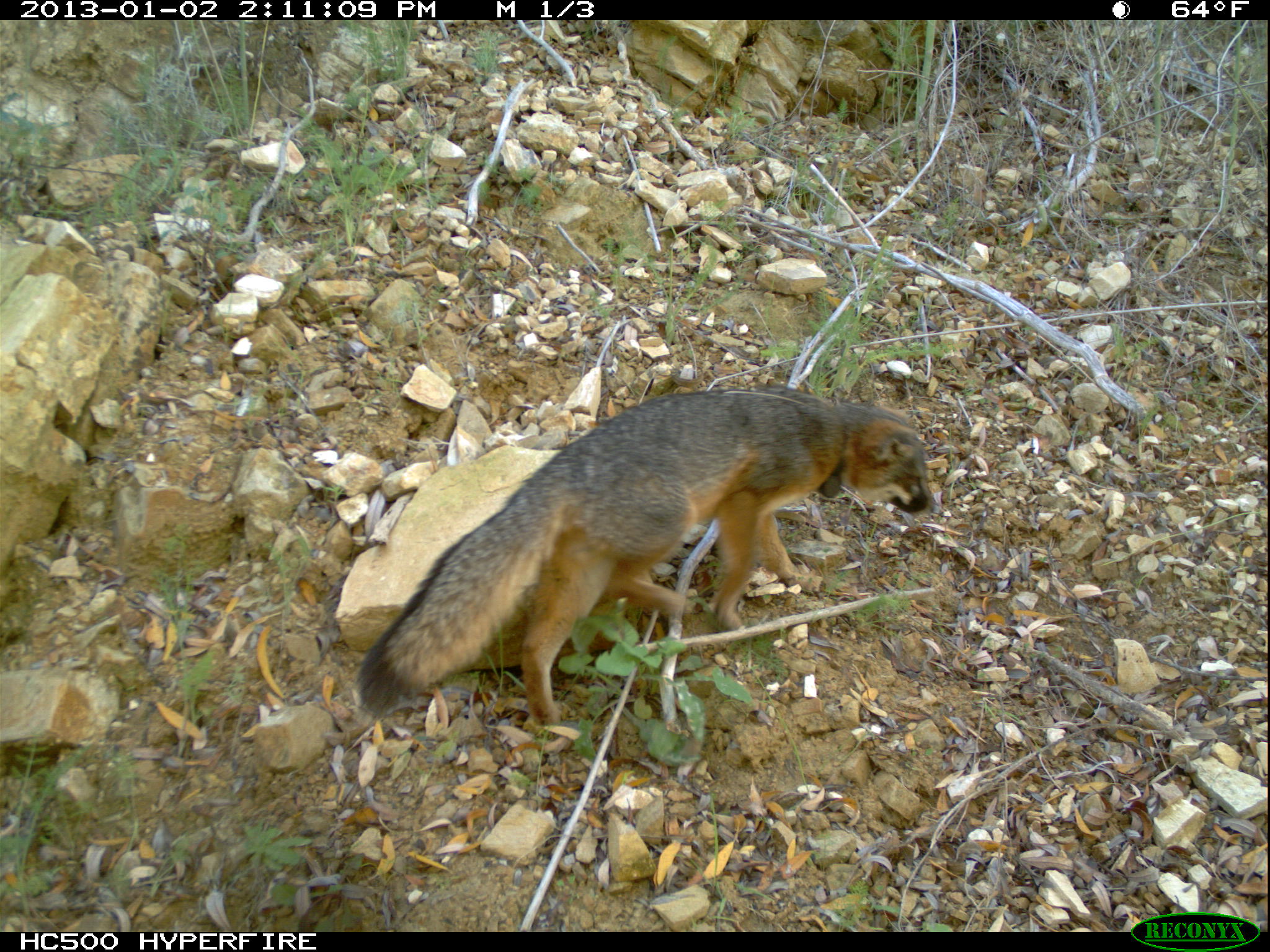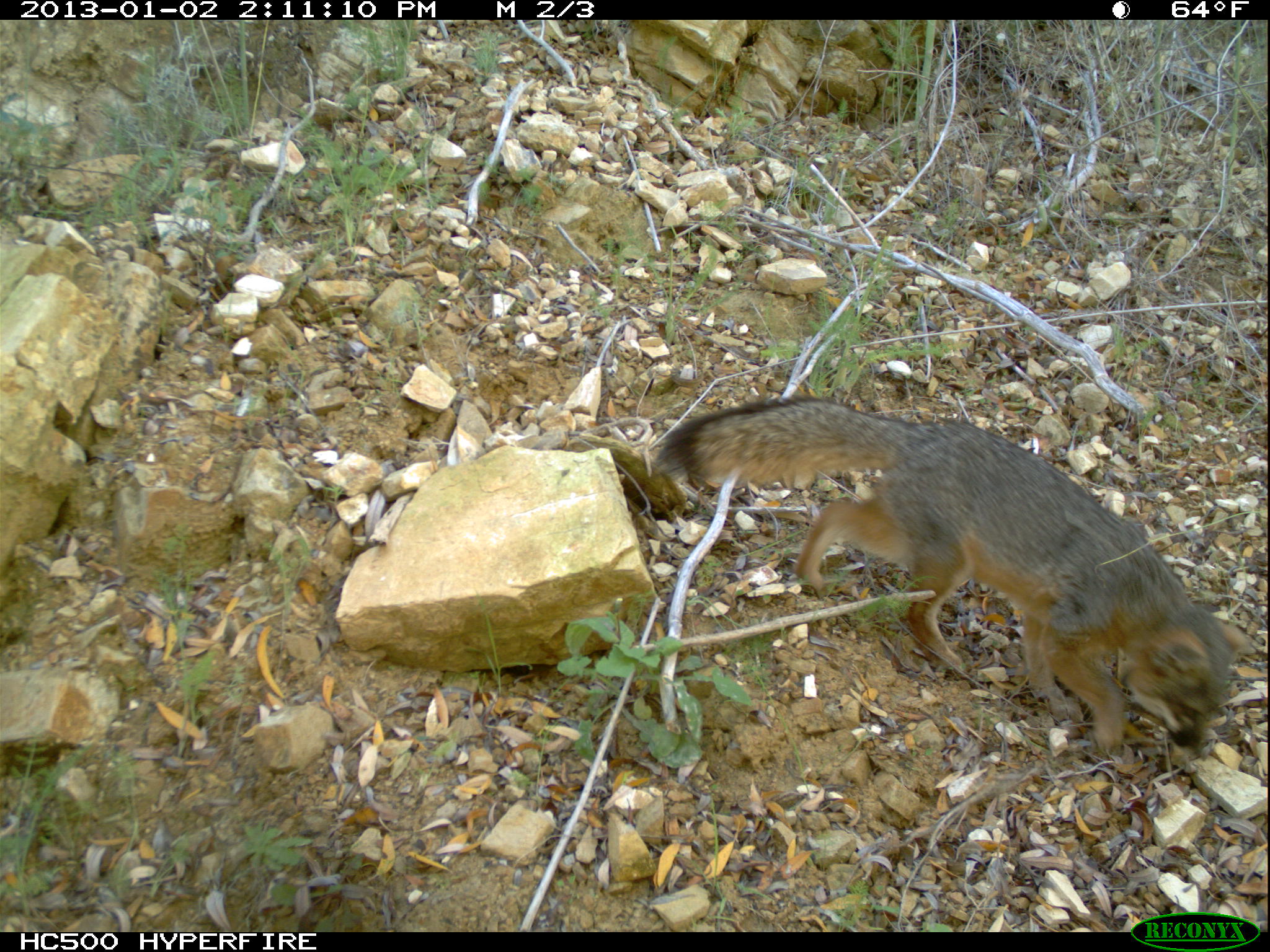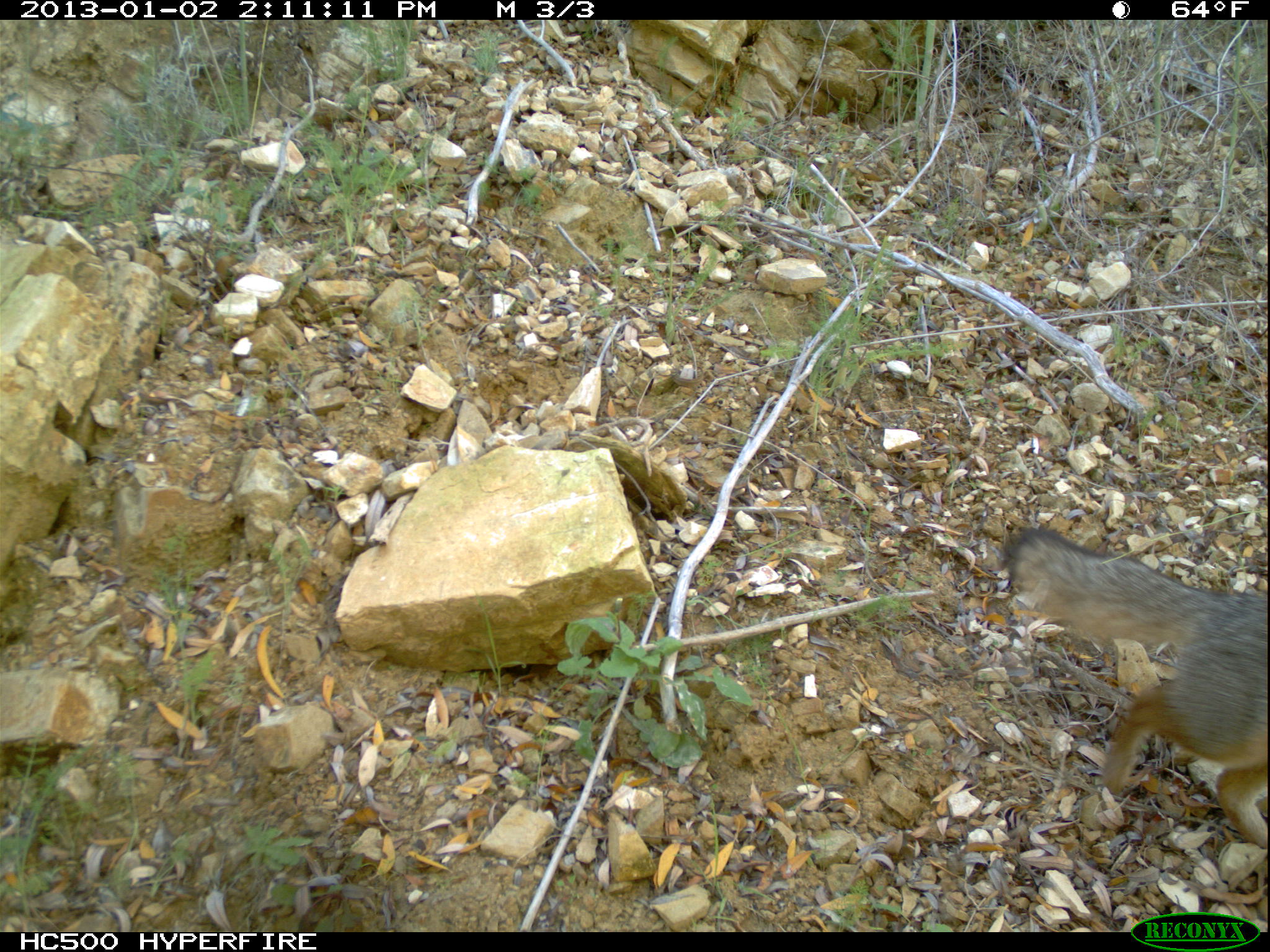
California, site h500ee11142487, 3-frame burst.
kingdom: Animalia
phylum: Chordata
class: Mammalia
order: Carnivora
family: Canidae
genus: Urocyon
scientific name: Urocyon littoralis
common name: island fox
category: fox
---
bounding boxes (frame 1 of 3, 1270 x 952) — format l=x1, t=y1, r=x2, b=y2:
fox: l=357, t=384, r=933, b=726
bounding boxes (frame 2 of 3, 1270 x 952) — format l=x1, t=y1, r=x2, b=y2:
fox: l=652, t=394, r=1256, b=754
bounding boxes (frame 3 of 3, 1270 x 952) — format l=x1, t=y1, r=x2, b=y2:
fox: l=1003, t=529, r=1265, b=857